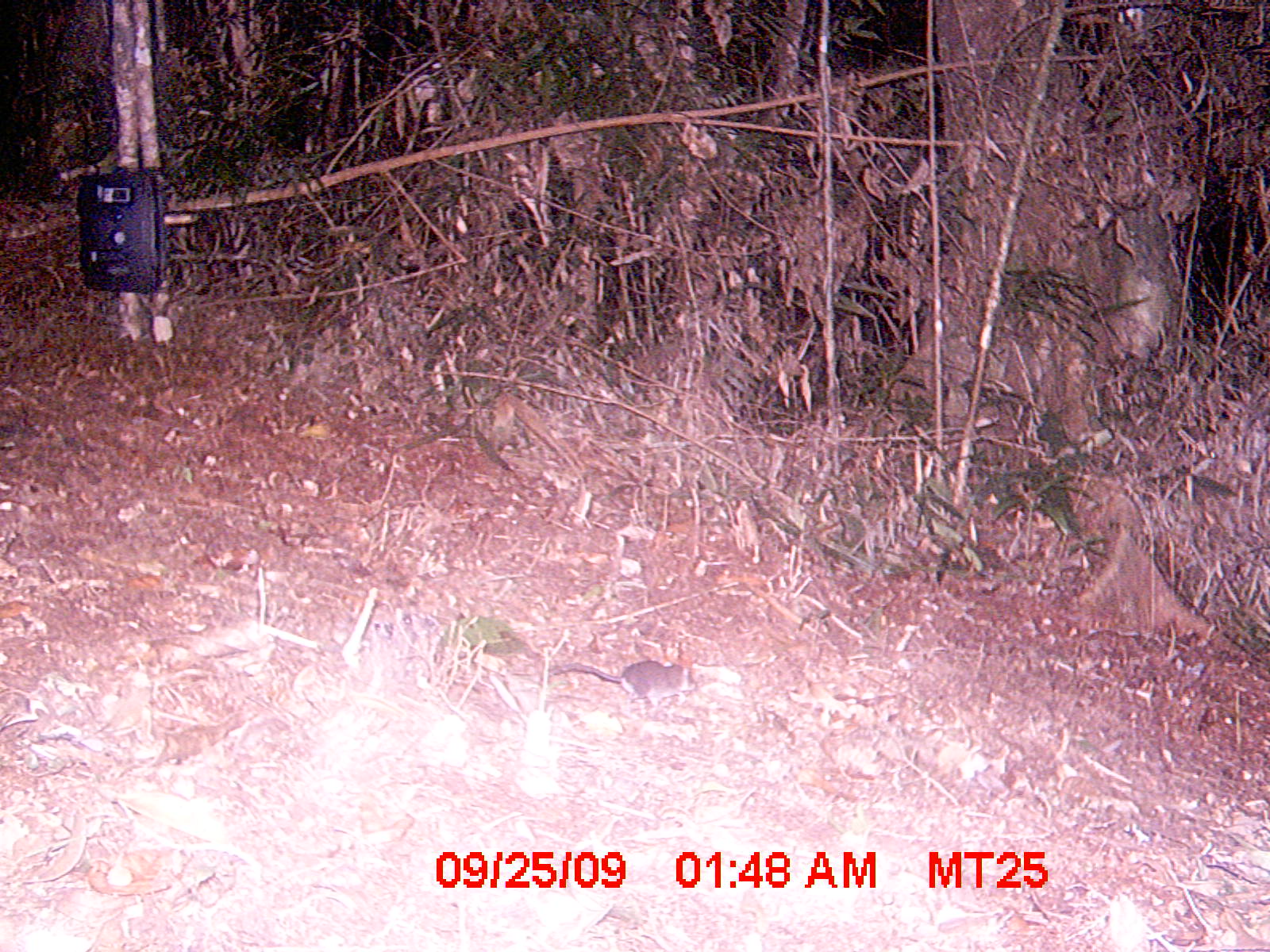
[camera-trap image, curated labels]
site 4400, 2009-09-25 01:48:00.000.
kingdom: Animalia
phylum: Chordata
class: Mammalia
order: Eulipotyphla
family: Soricidae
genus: Suncus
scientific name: Suncus murinus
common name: asian house shrew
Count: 1.